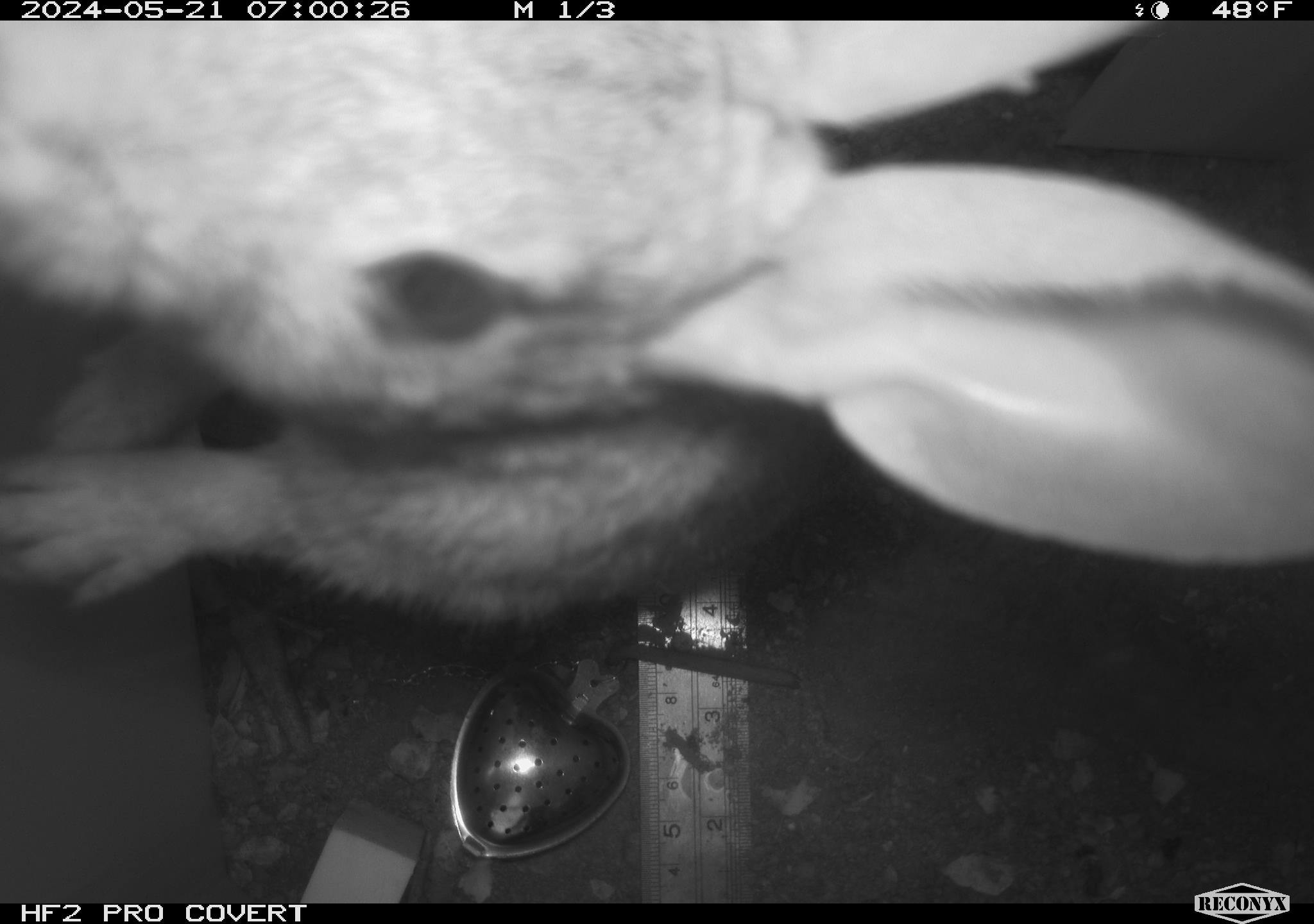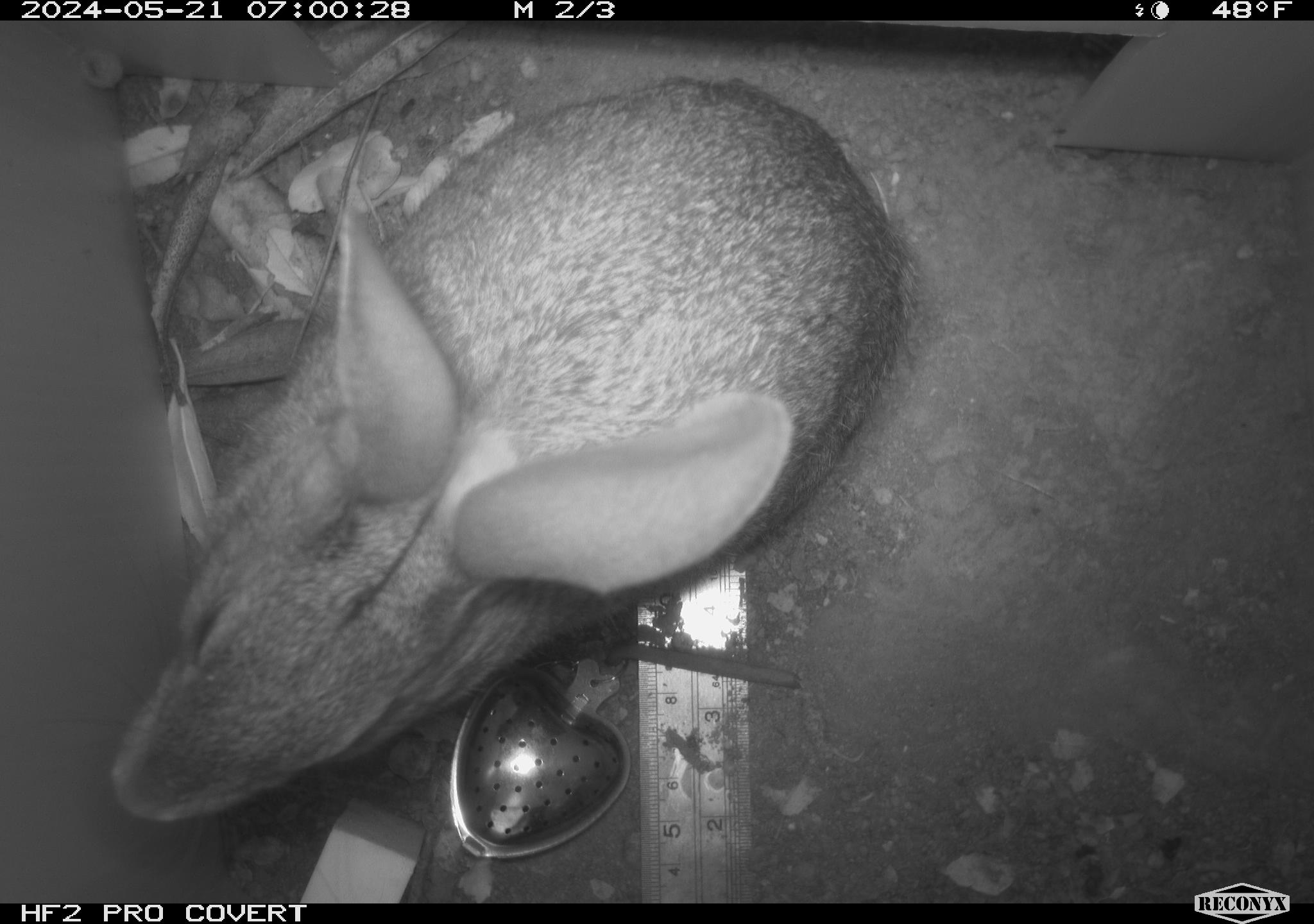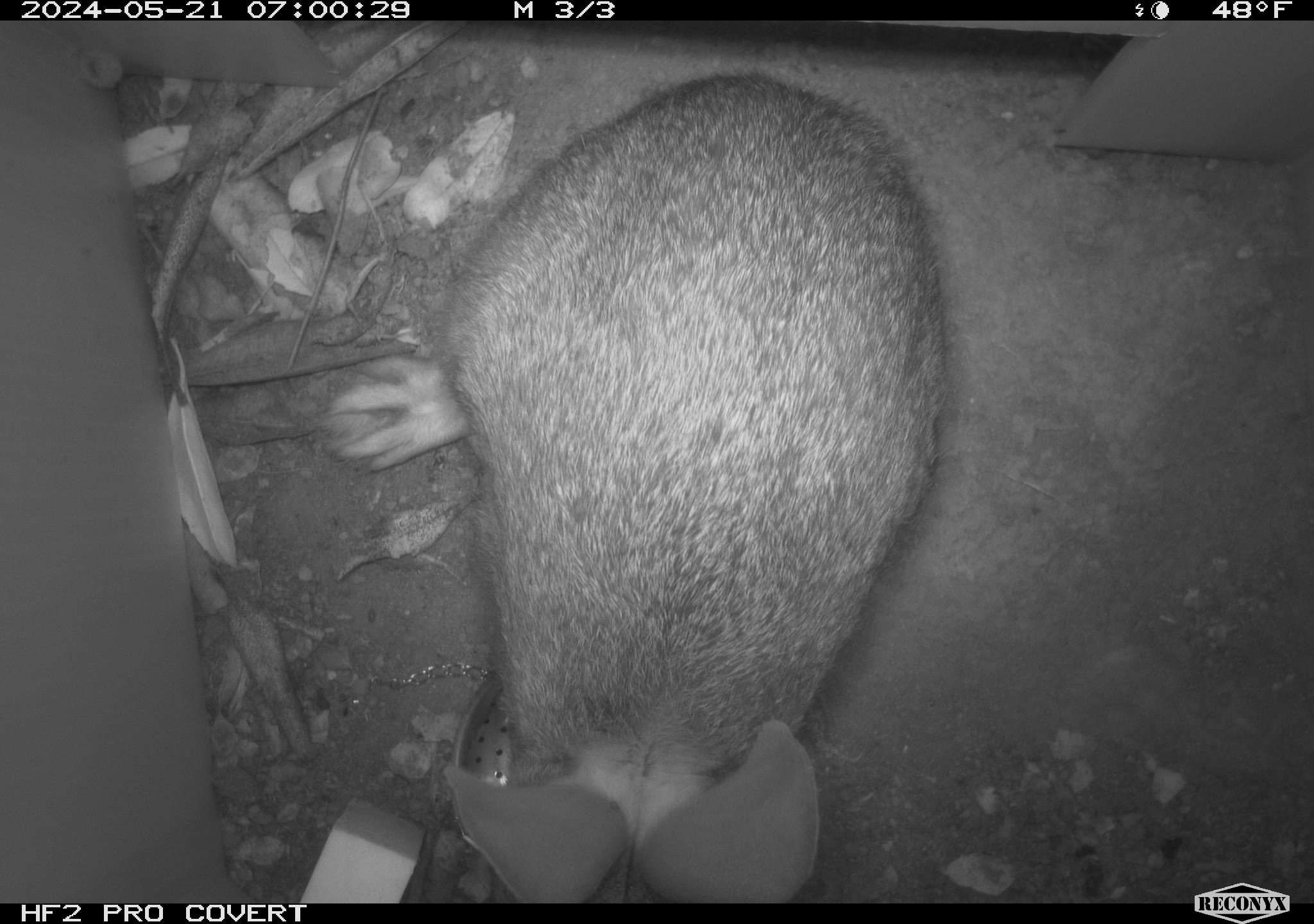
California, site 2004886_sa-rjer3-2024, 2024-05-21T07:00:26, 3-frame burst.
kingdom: Animalia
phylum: Chordata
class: Mammalia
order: Lagomorpha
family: Leporidae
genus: Sylvilagus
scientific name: Sylvilagus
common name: cottontail rabbits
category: sylvilagus species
Sylvilagus species (cottontail rabbits) (Sylvilagus).